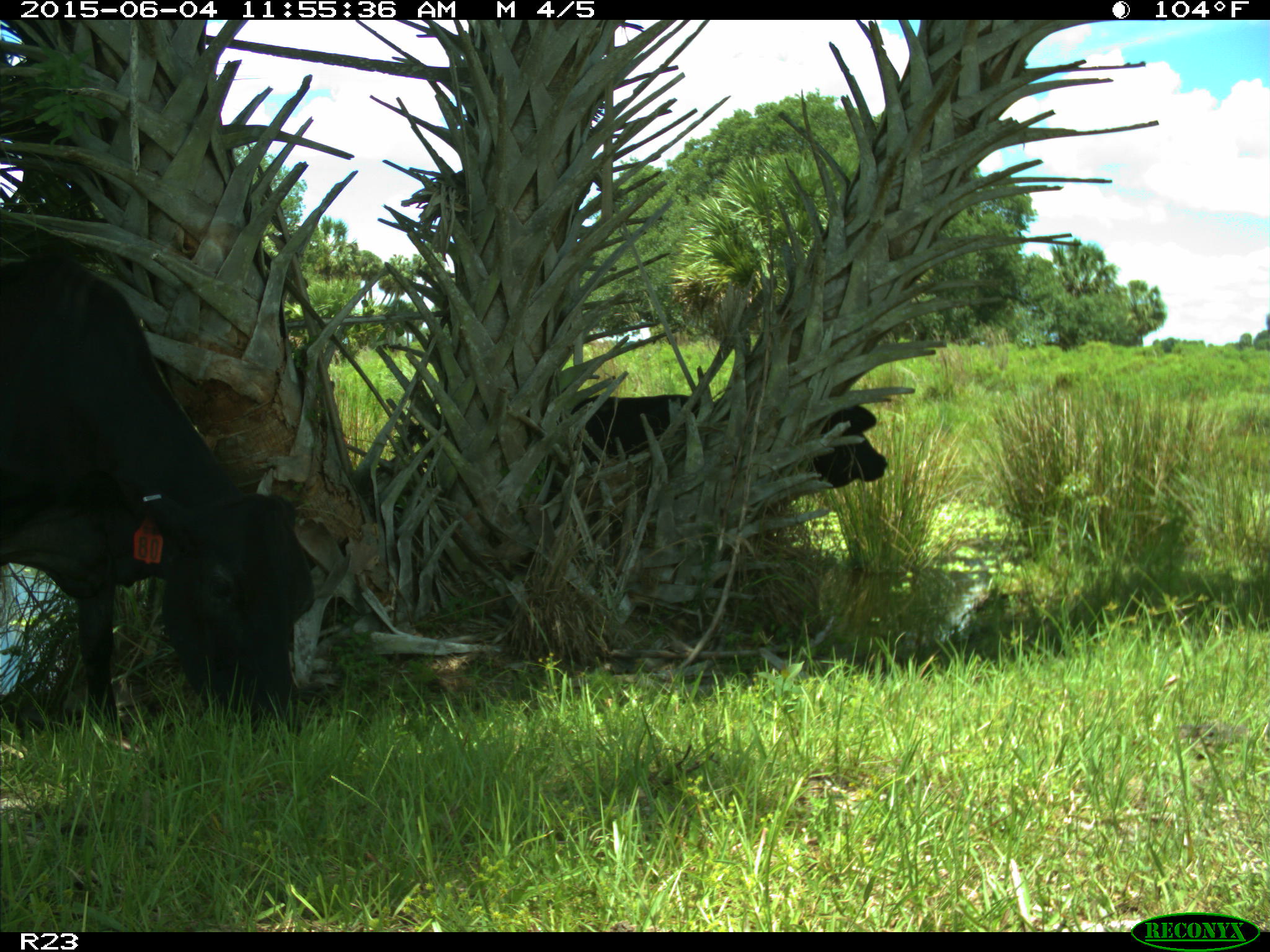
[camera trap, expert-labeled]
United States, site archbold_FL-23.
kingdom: Animalia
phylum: Chordata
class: Mammalia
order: Artiodactyla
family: Bovidae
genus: Bos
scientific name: Bos taurus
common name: domestic cow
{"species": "Bos taurus (domestic cow)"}